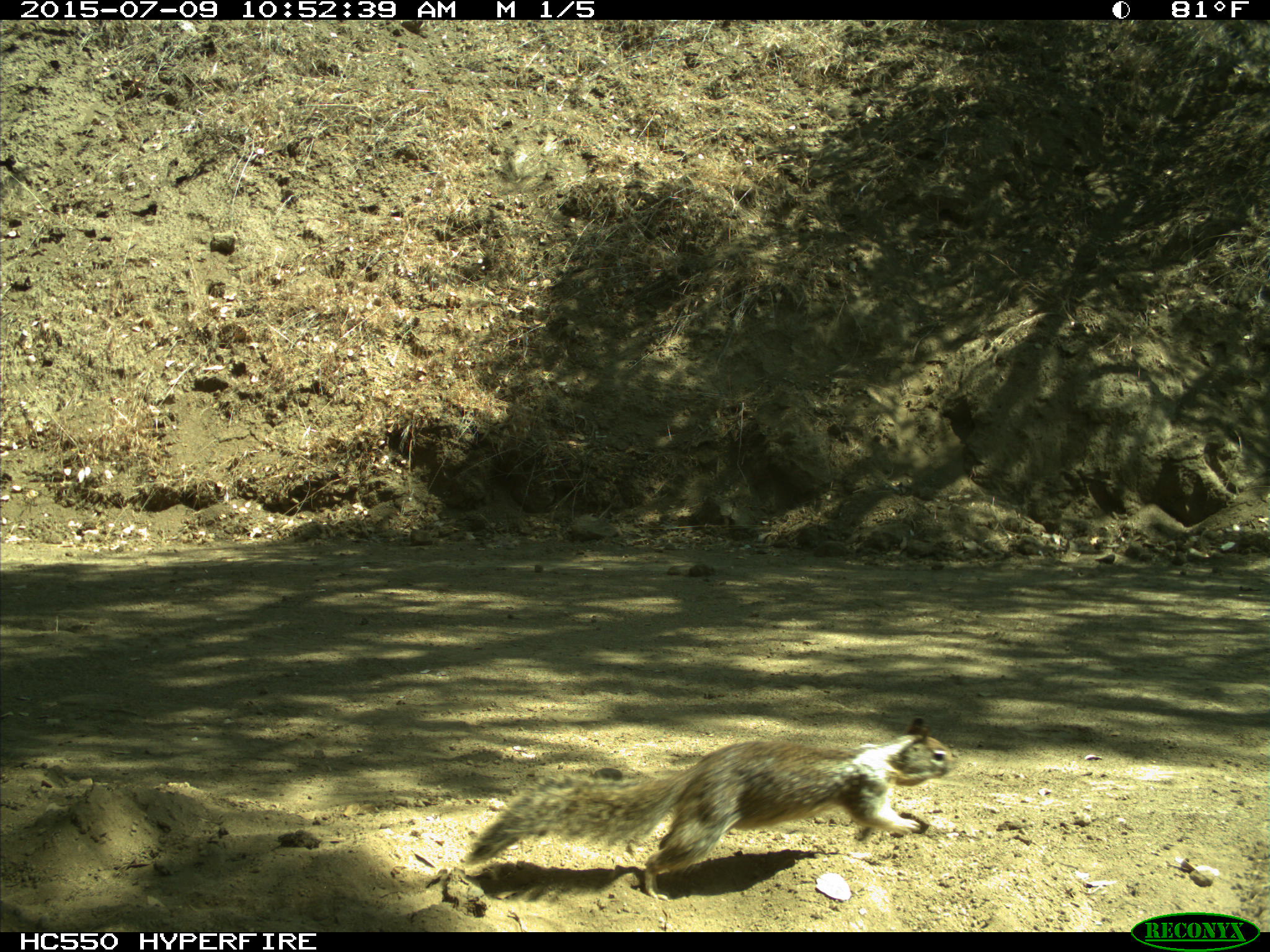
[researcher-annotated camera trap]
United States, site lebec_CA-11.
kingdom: Animalia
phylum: Chordata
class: Mammalia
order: Rodentia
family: Sciuridae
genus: Otospermophilus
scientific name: Otospermophilus beecheyi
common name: california ground squirrel